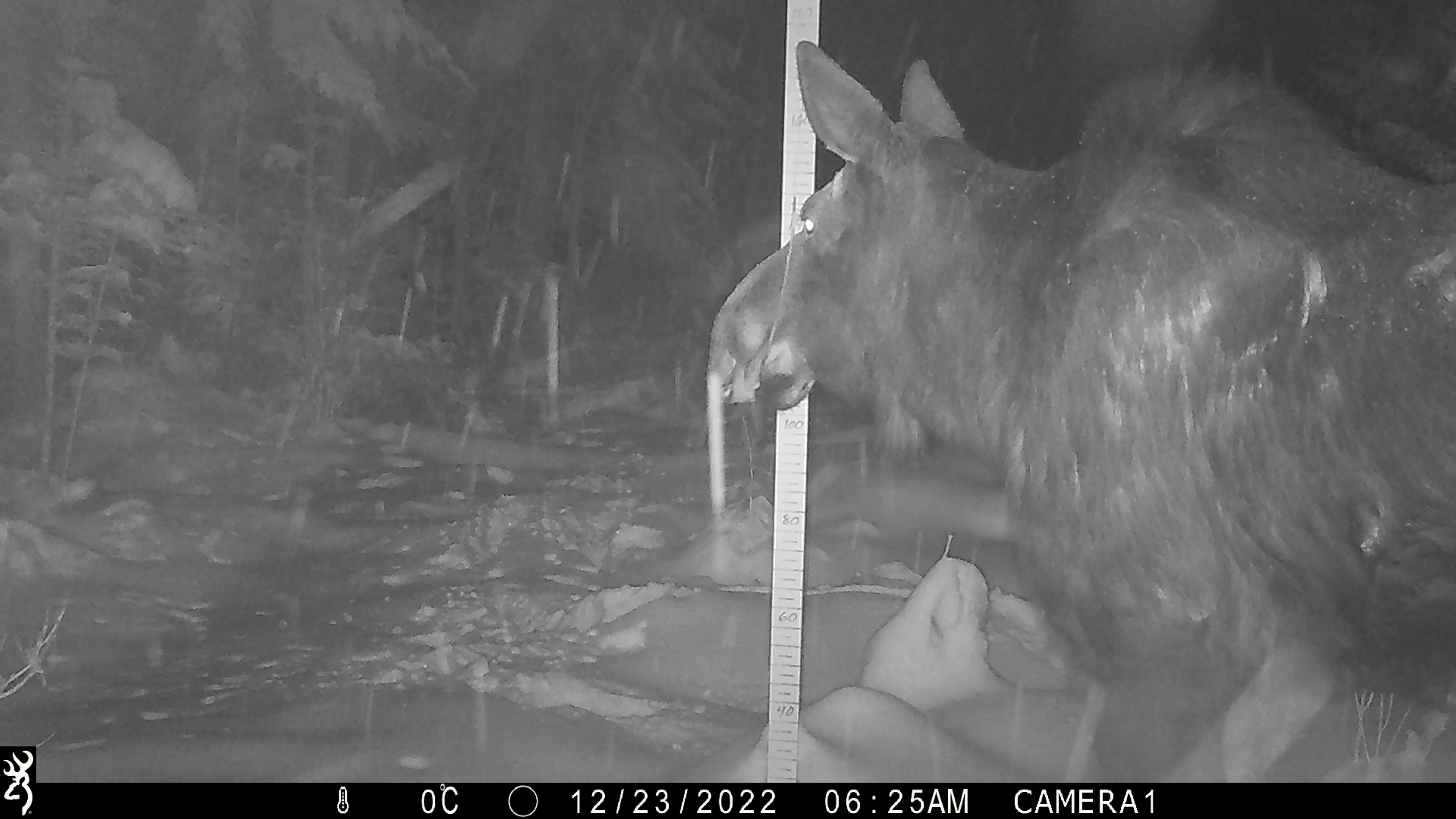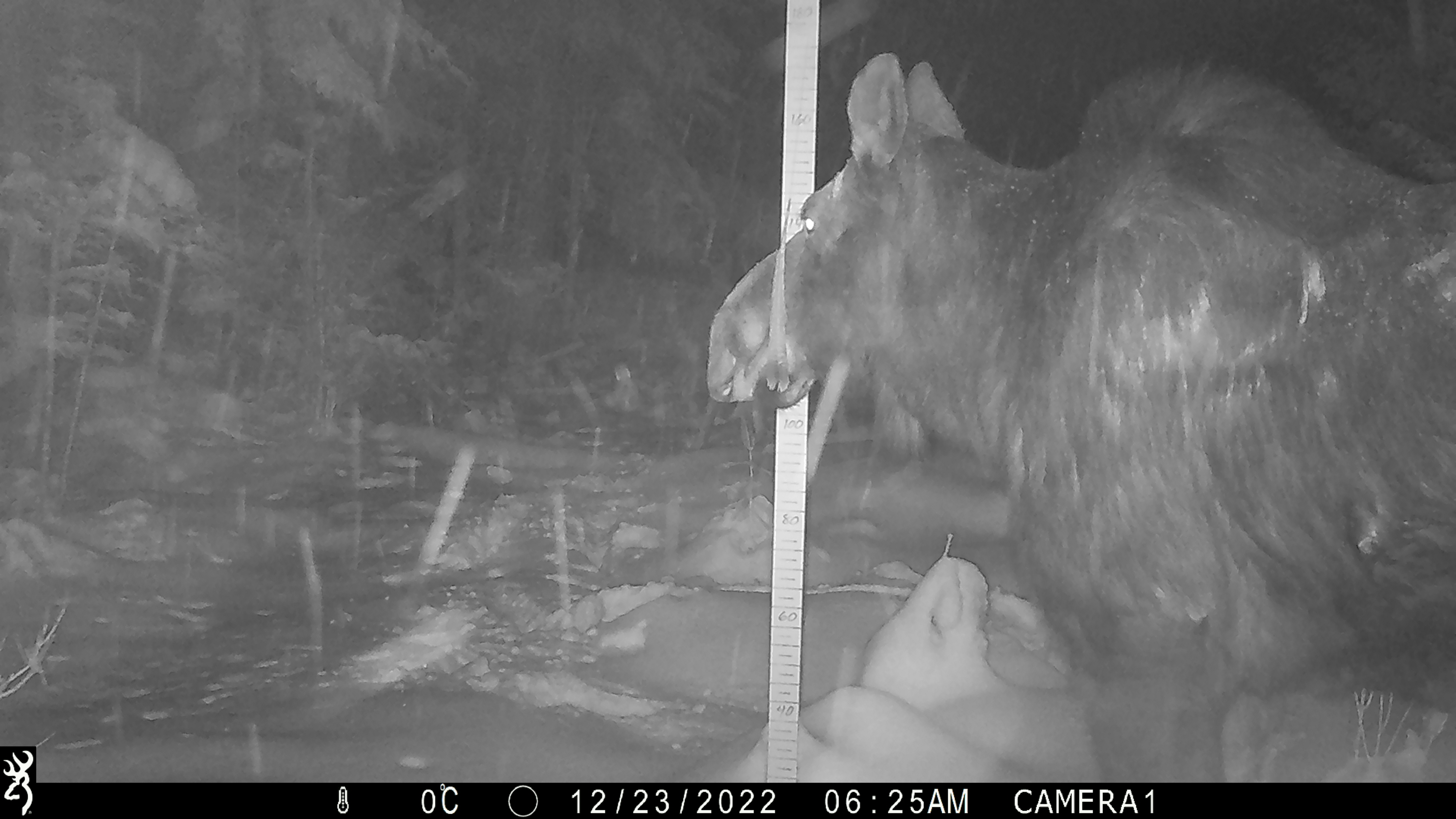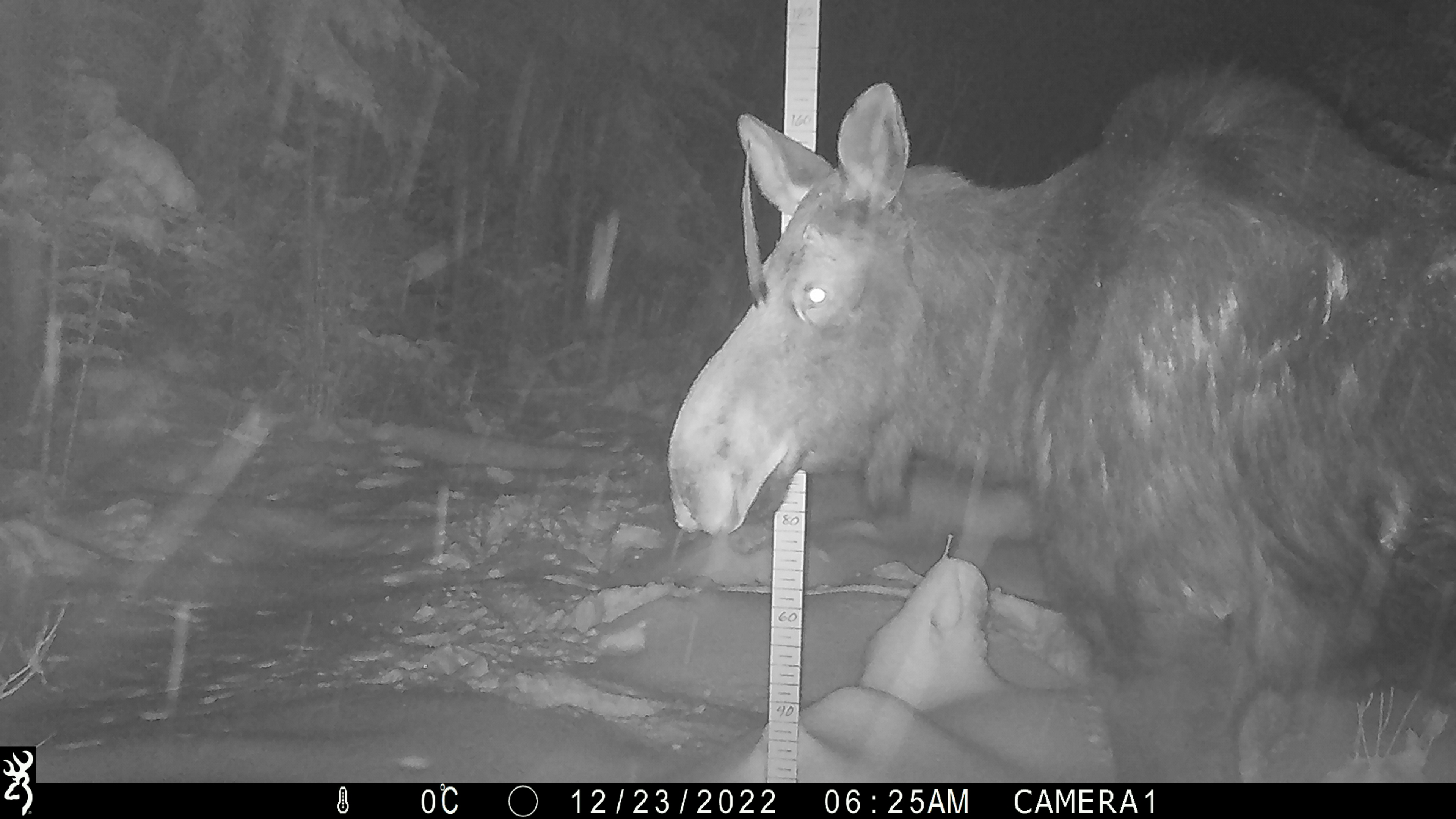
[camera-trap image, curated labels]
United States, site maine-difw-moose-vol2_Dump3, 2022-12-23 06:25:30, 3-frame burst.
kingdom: Animalia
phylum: Chordata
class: Mammalia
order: Artiodactyla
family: Cervidae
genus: Alces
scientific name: Alces alces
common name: moose